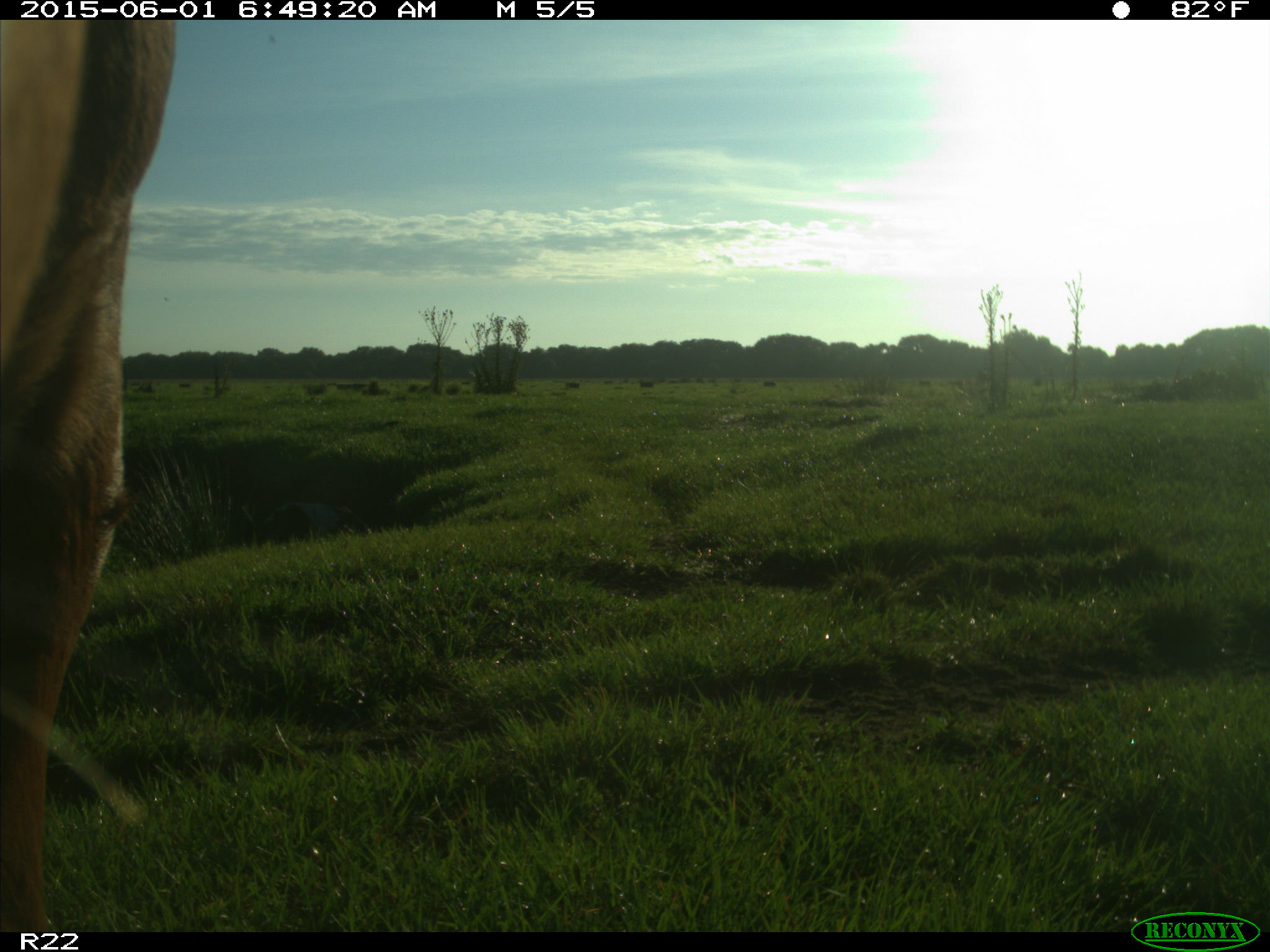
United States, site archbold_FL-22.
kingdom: Animalia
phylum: Chordata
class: Mammalia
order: Artiodactyla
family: Bovidae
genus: Bos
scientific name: Bos taurus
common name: domestic cow